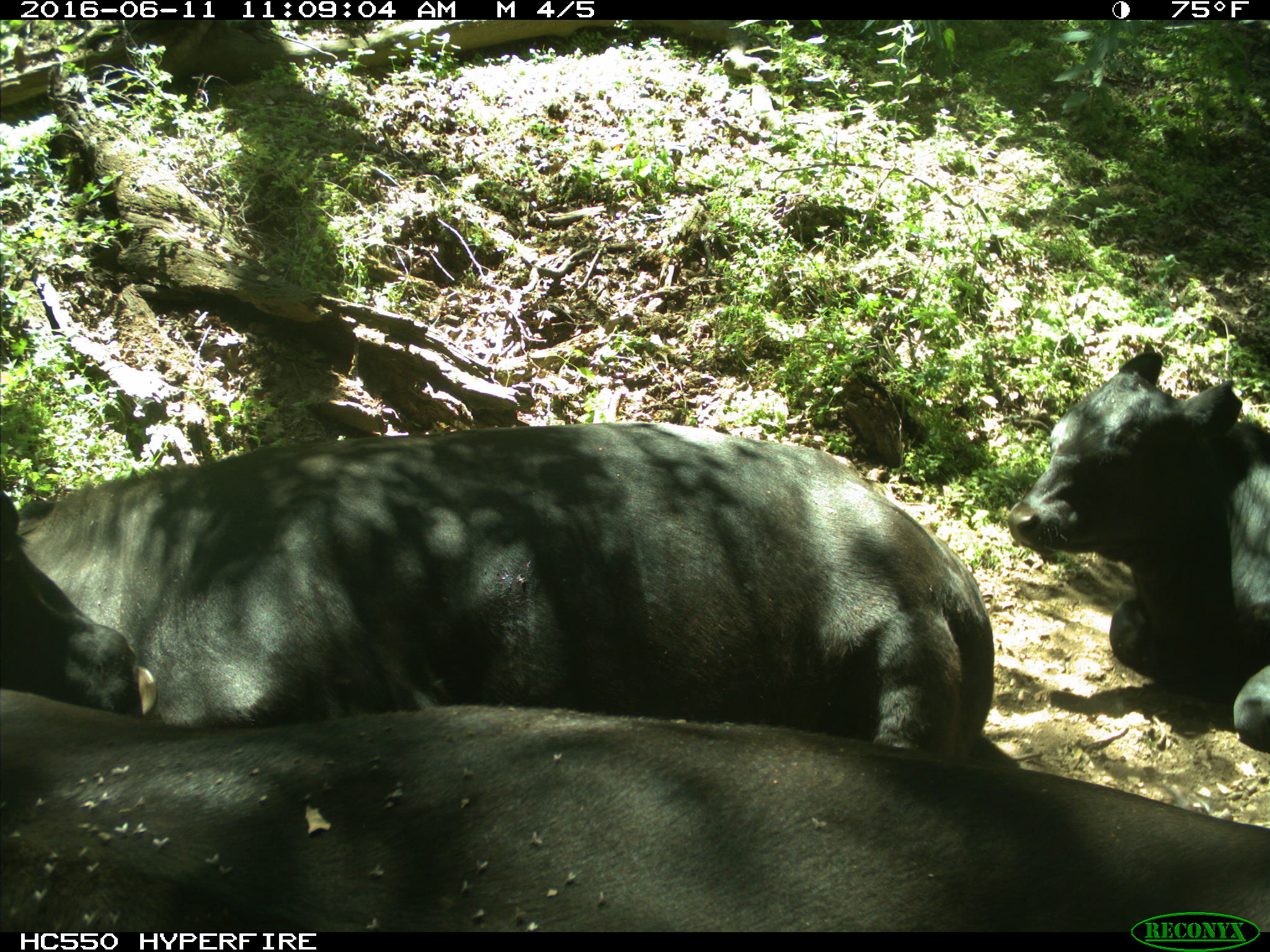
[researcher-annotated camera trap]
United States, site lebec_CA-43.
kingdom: Animalia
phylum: Chordata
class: Mammalia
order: Artiodactyla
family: Bovidae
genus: Bos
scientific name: Bos taurus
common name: domestic cow